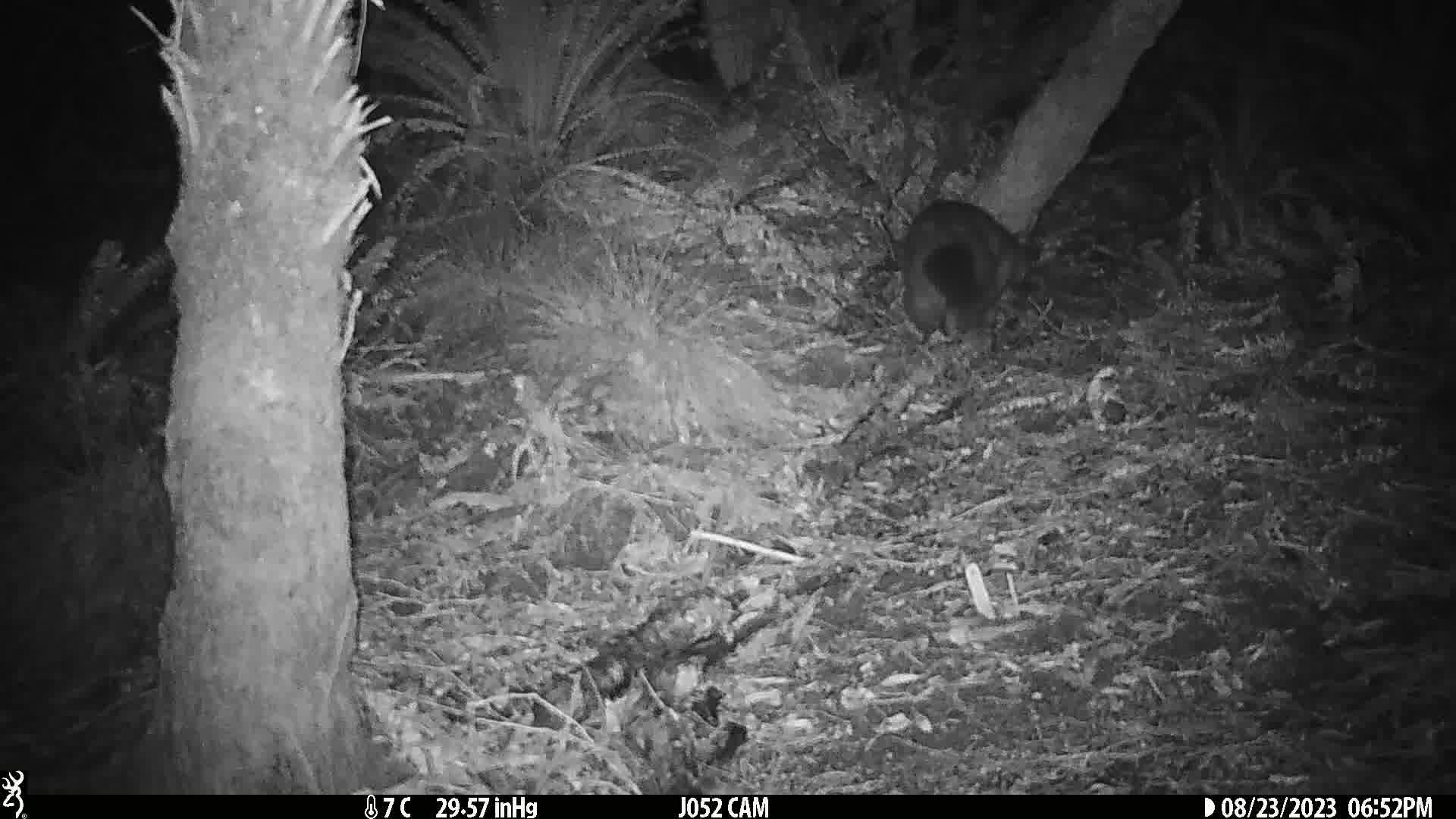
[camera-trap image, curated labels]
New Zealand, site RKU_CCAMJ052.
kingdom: Animalia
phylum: Chordata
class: Mammalia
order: Diprotodontia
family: Phalangeridae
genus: Trichosurus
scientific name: Trichosurus vulpecula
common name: common brushtail possum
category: possum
Possum (common brushtail possum) (Trichosurus vulpecula).